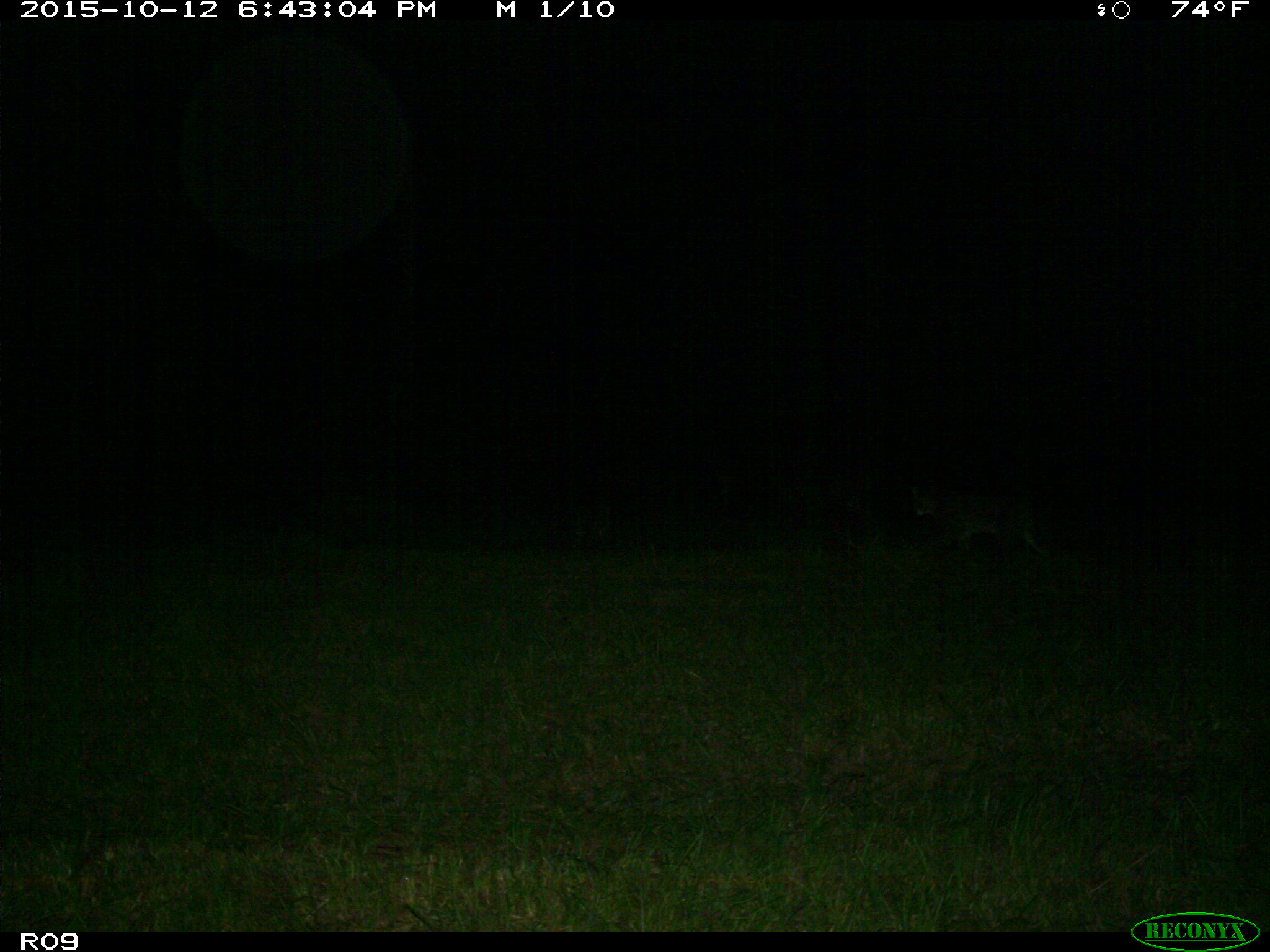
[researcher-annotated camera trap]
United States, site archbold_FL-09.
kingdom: Animalia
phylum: Chordata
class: Mammalia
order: Carnivora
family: Felidae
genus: Lynx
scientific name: Lynx rufus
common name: bobcat